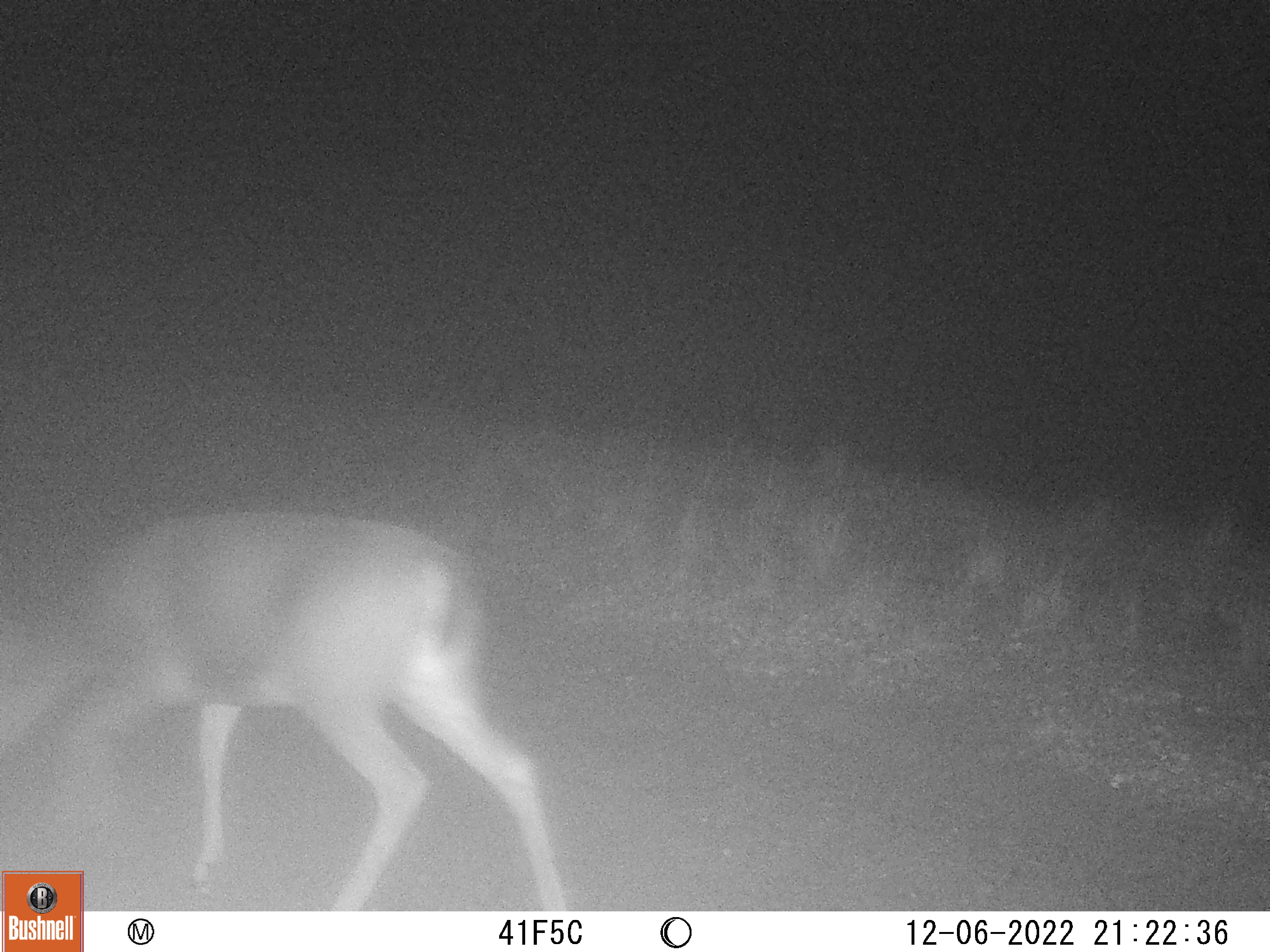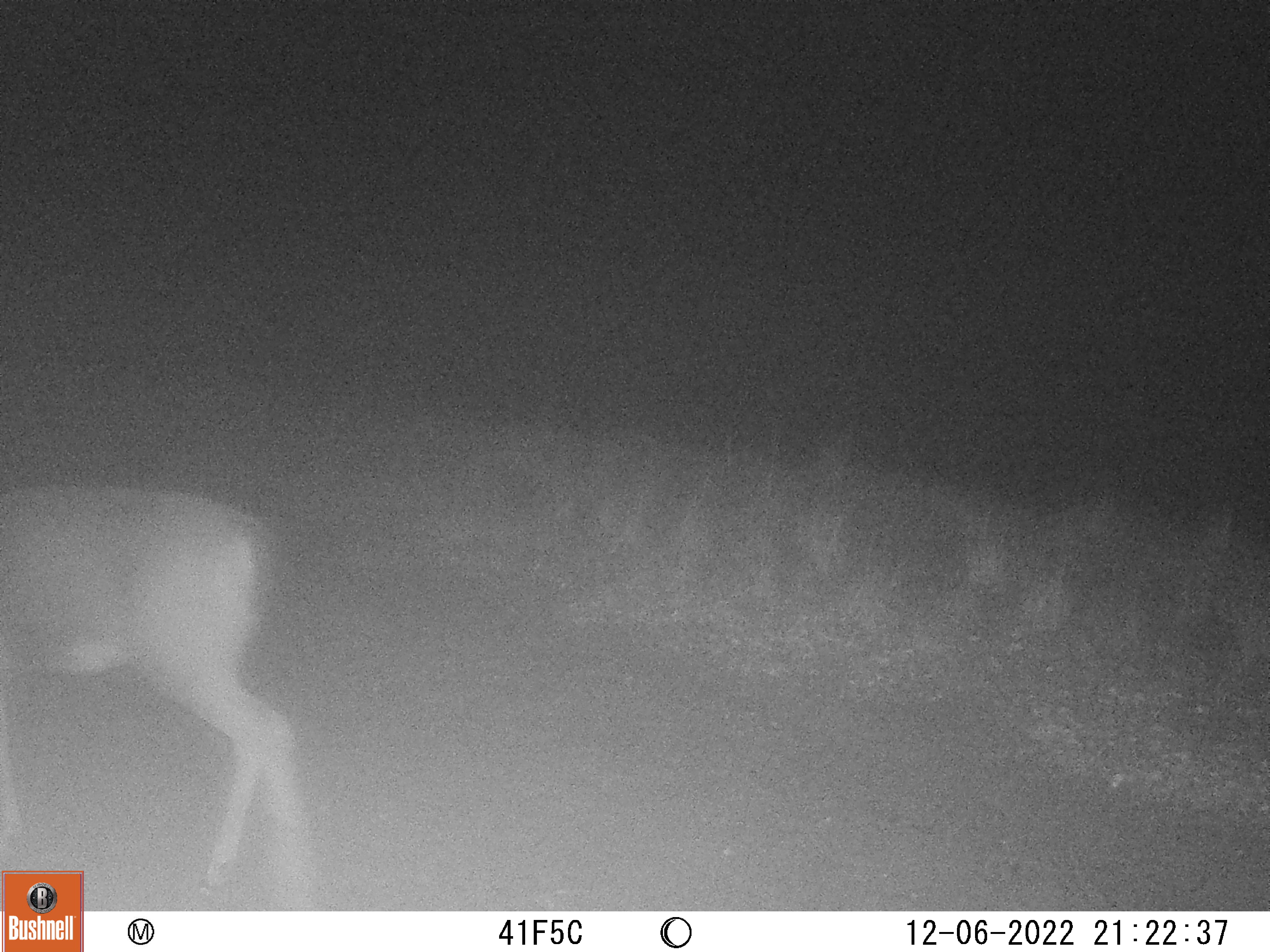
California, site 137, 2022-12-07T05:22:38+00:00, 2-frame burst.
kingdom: Animalia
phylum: Chordata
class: Mammalia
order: Artiodactyla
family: Cervidae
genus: Odocoileus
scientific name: Odocoileus hemionus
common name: mule deer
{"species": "mule deer (Odocoileus hemionus)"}